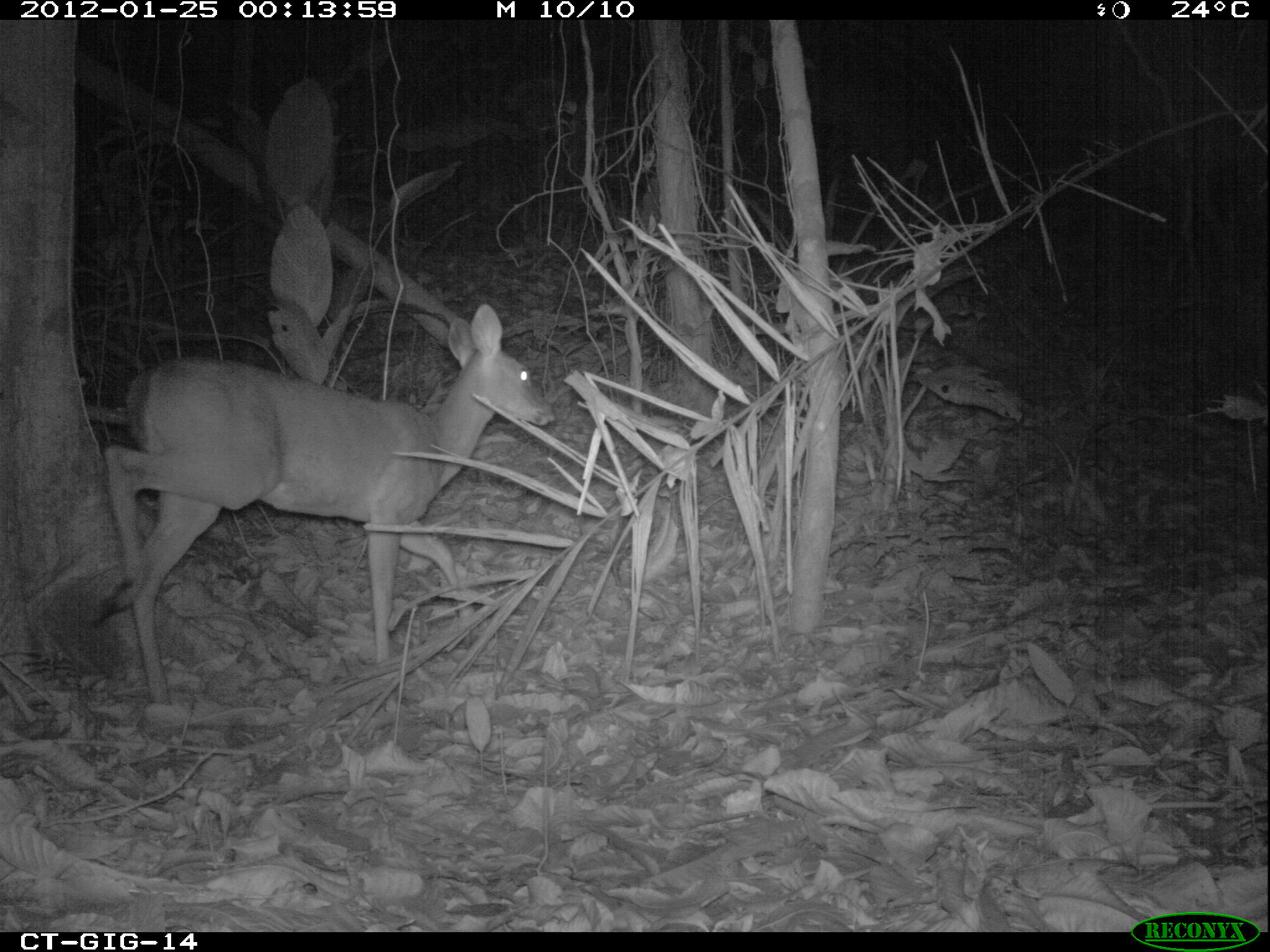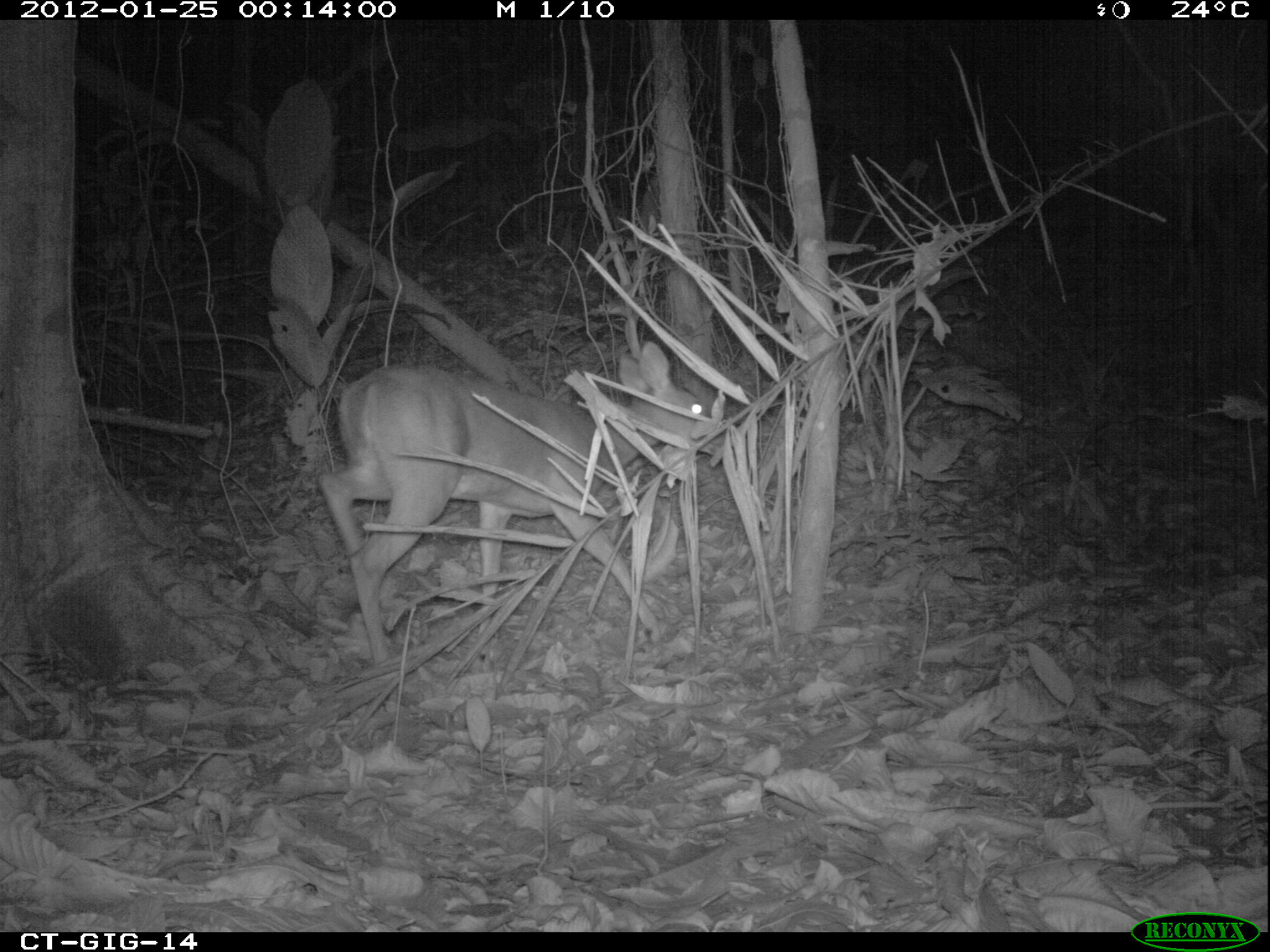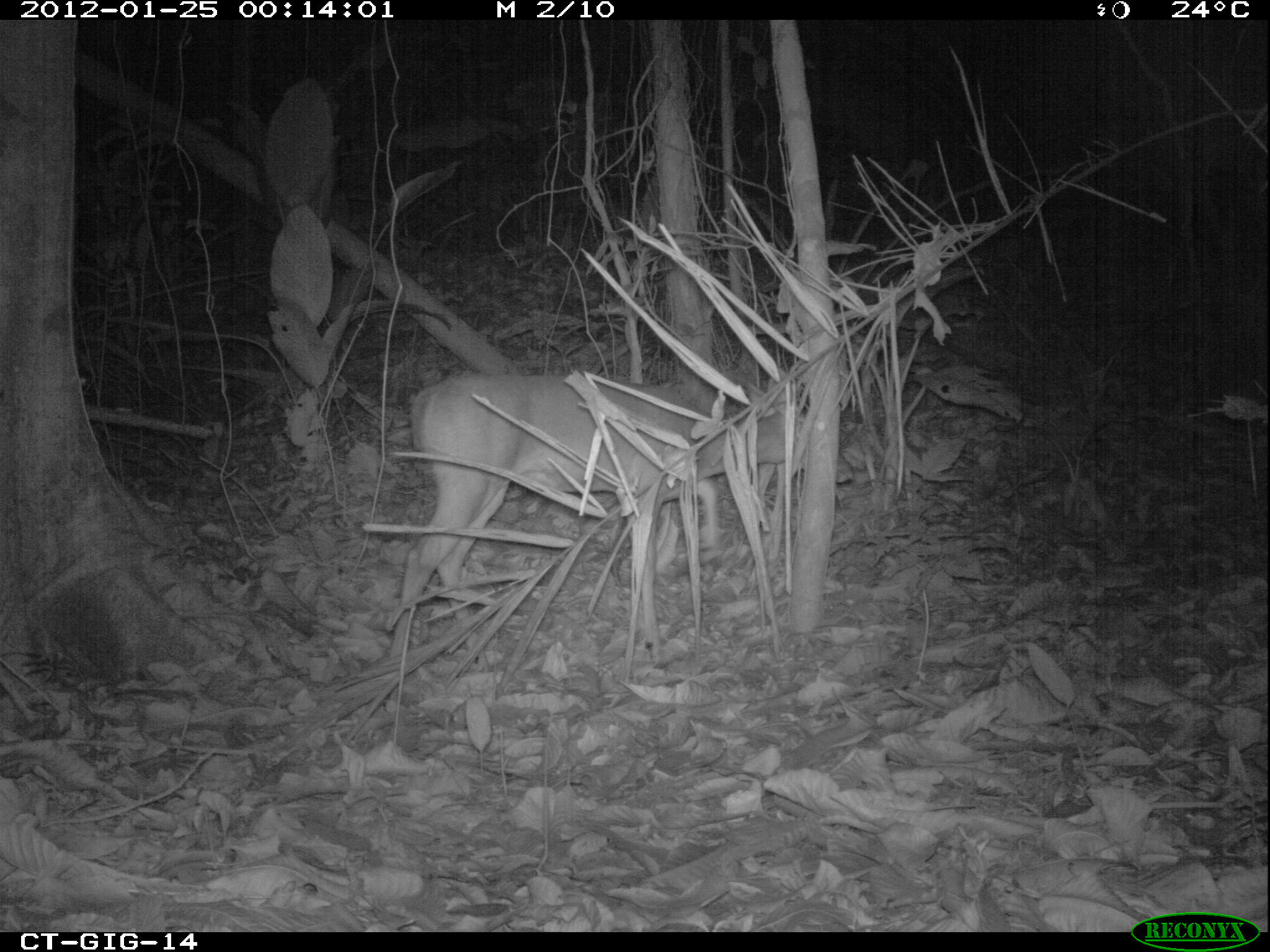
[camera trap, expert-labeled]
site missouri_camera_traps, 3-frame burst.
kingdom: Animalia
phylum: Chordata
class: Mammalia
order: Artiodactyla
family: Cervidae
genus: Odocoileus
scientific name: Odocoileus virginianus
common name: white-tailed deer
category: white tailed deer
White tailed deer (white-tailed deer) (Odocoileus virginianus). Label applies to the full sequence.